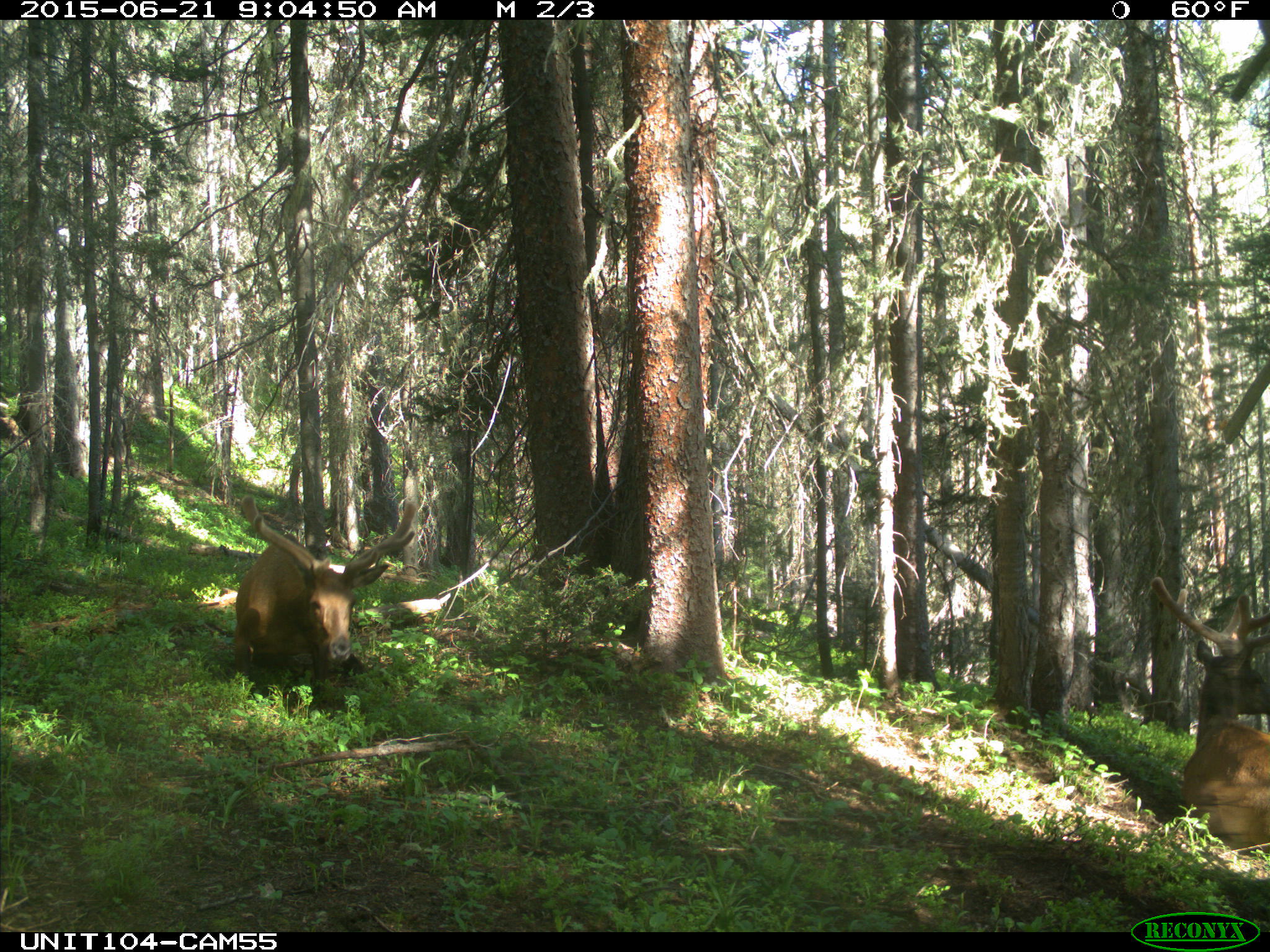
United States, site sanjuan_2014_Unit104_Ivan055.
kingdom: Animalia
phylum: Chordata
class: Mammalia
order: Artiodactyla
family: Cervidae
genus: Cervus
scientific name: Cervus elaphus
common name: red deer